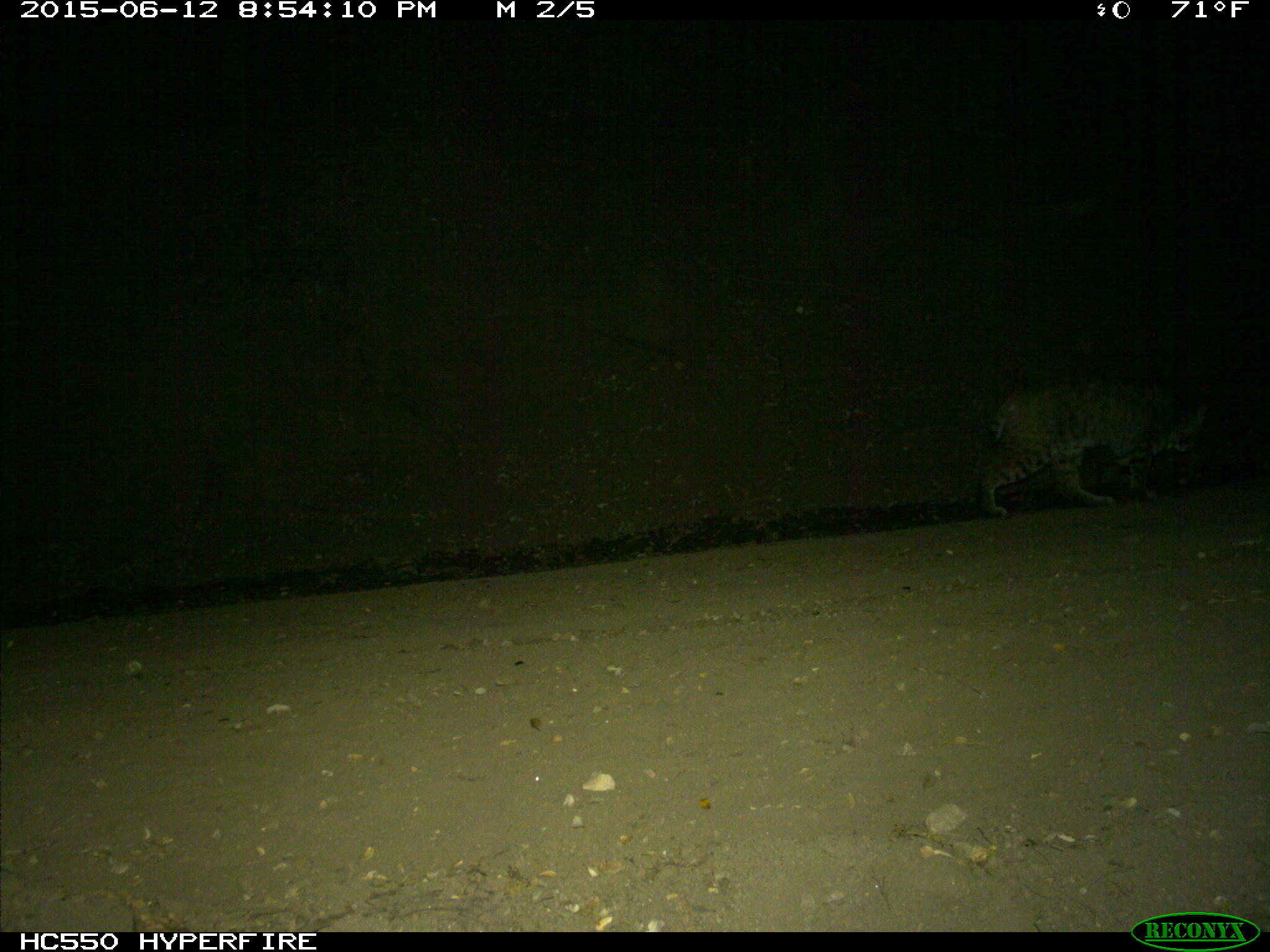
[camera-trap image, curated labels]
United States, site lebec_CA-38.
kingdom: Animalia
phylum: Chordata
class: Mammalia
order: Carnivora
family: Felidae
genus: Lynx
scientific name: Lynx rufus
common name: bobcat